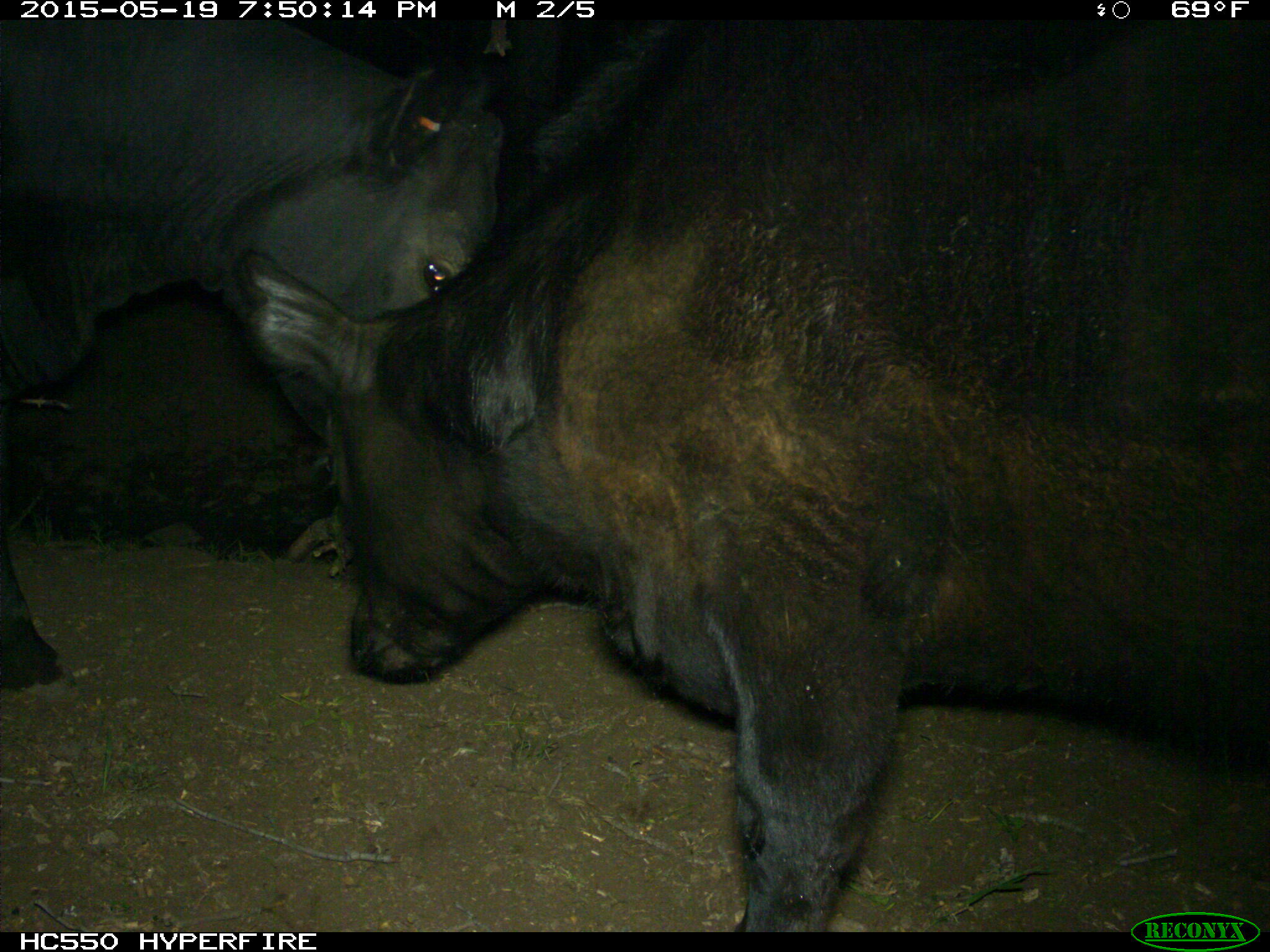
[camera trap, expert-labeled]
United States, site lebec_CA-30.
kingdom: Animalia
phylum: Chordata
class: Mammalia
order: Artiodactyla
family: Bovidae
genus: Bos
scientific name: Bos taurus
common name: domestic cow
Bos taurus (domestic cow).